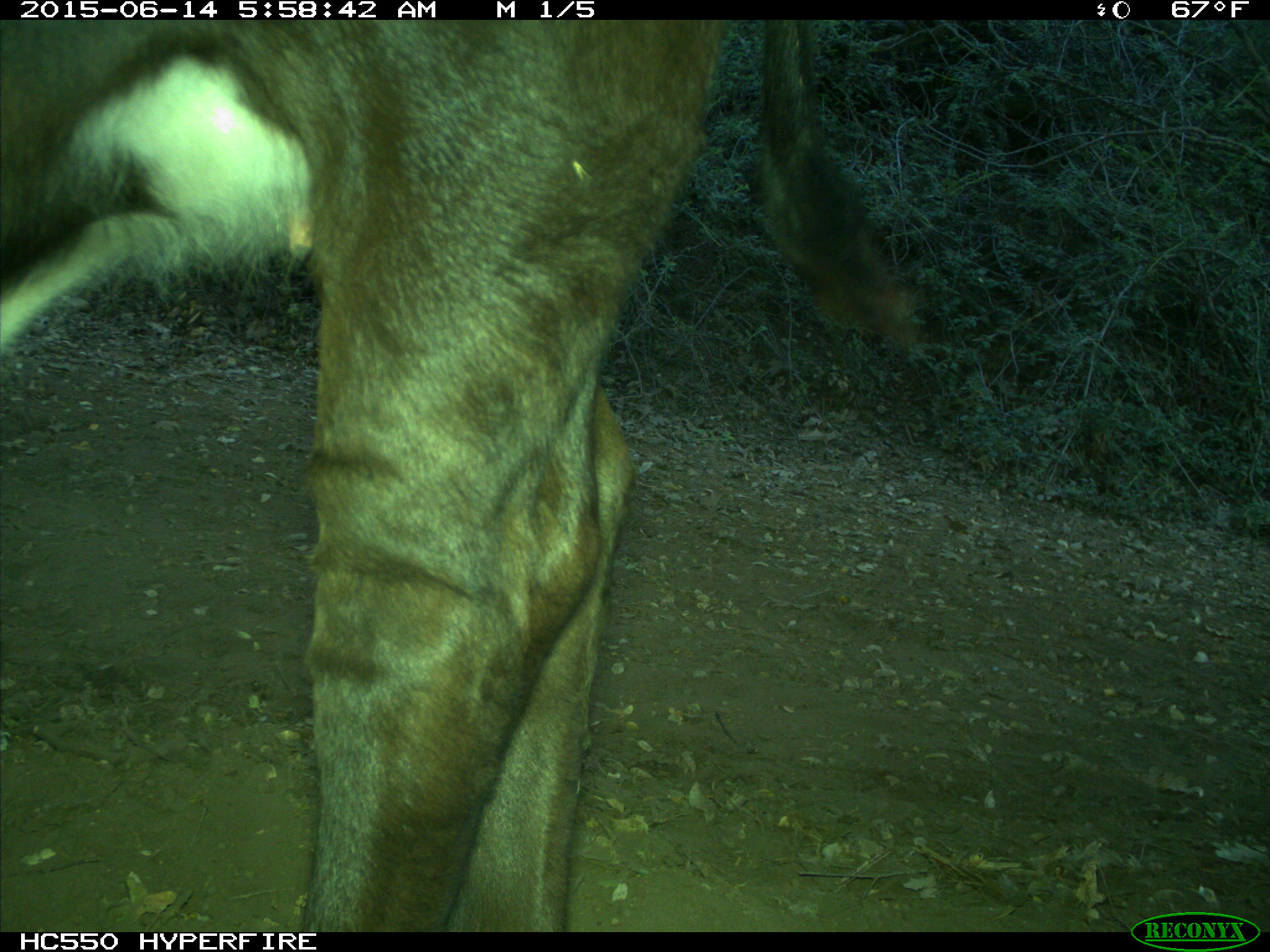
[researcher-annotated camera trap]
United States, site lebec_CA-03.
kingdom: Animalia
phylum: Chordata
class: Mammalia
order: Artiodactyla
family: Bovidae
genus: Bos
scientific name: Bos taurus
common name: domestic cow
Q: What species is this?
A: Bos taurus (domestic cow).